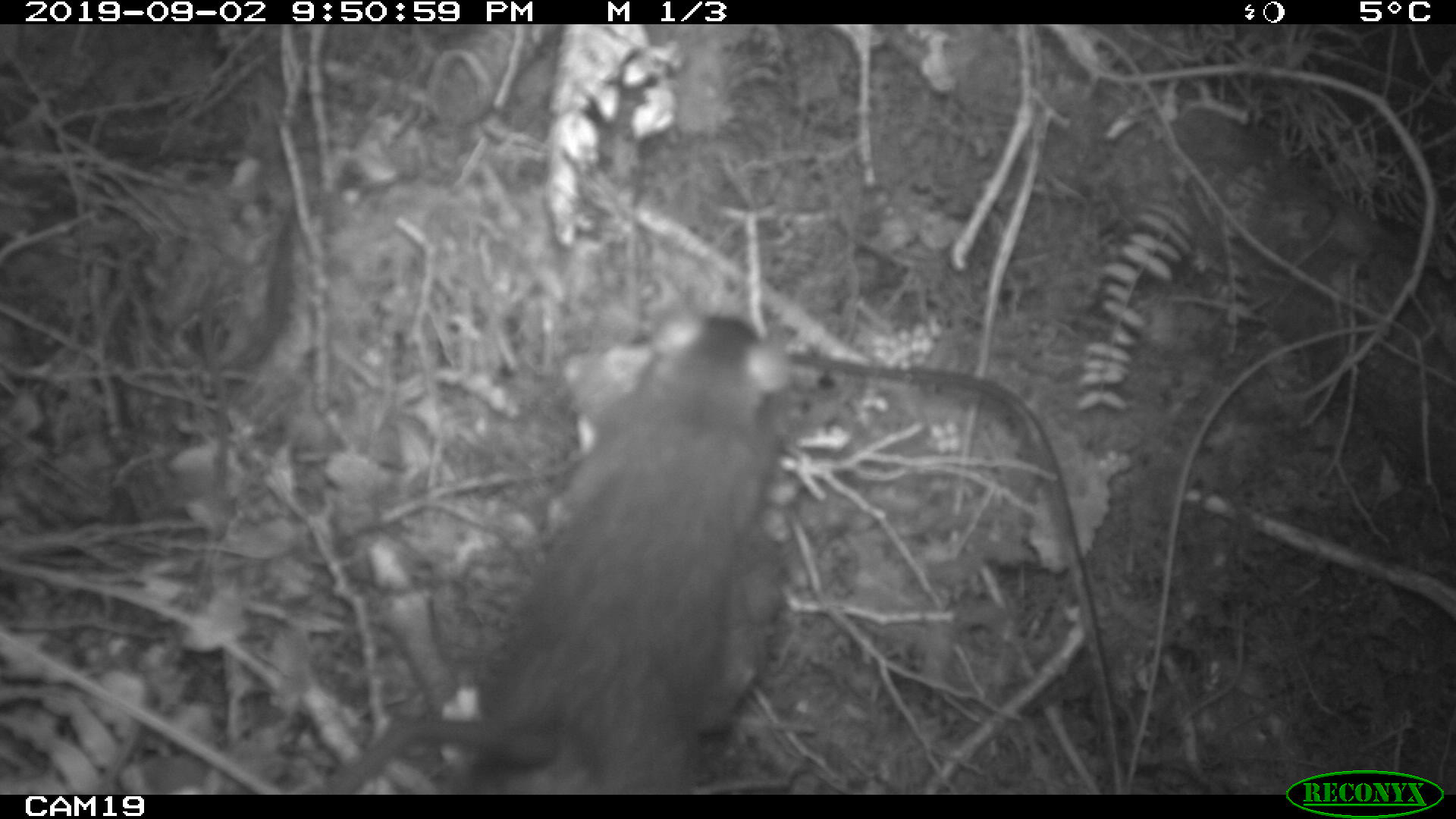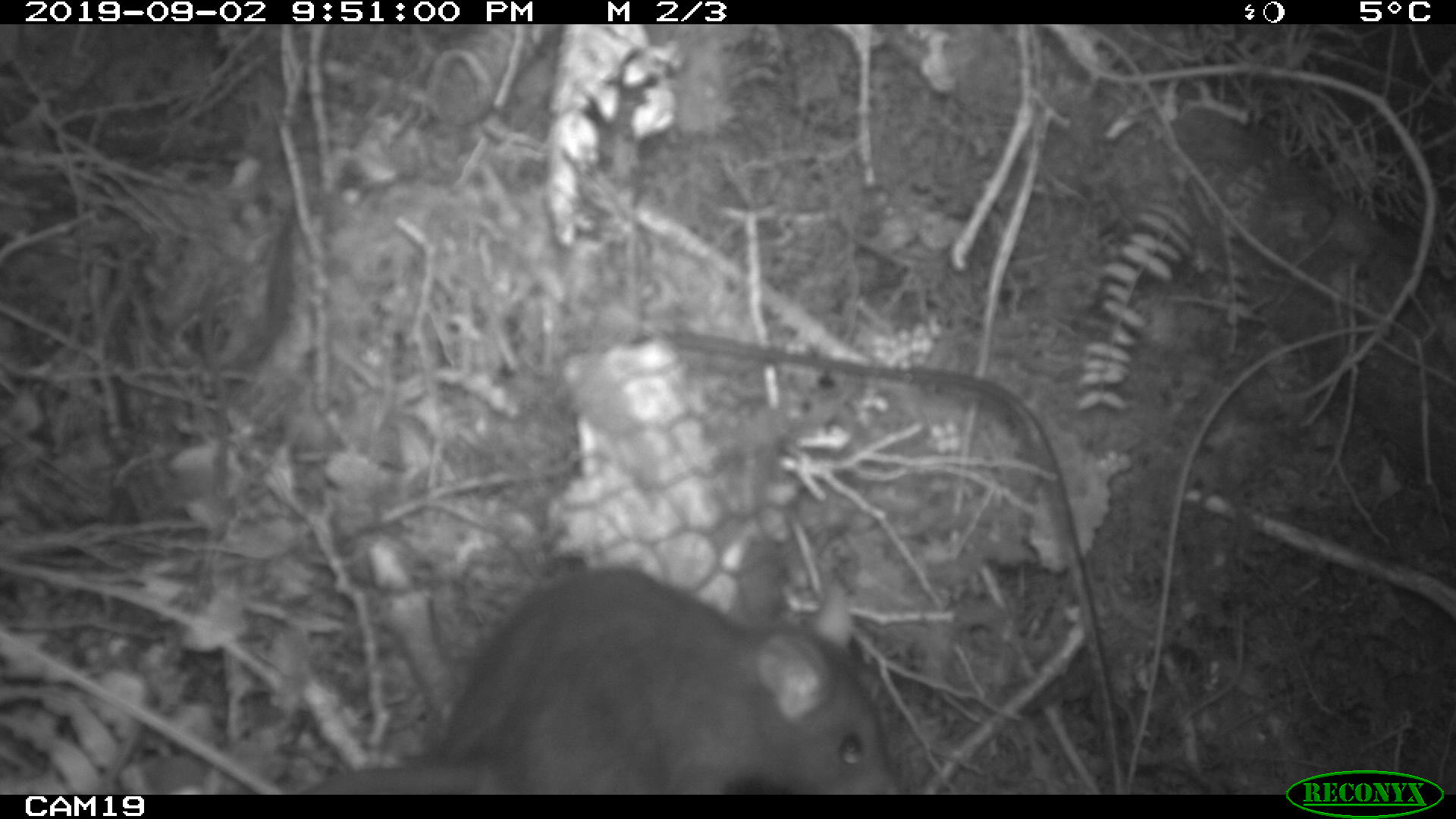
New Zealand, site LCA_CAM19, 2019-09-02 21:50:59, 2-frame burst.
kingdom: Animalia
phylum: Chordata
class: Mammalia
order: Rodentia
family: Muridae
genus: Rattus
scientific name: Rattus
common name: rat